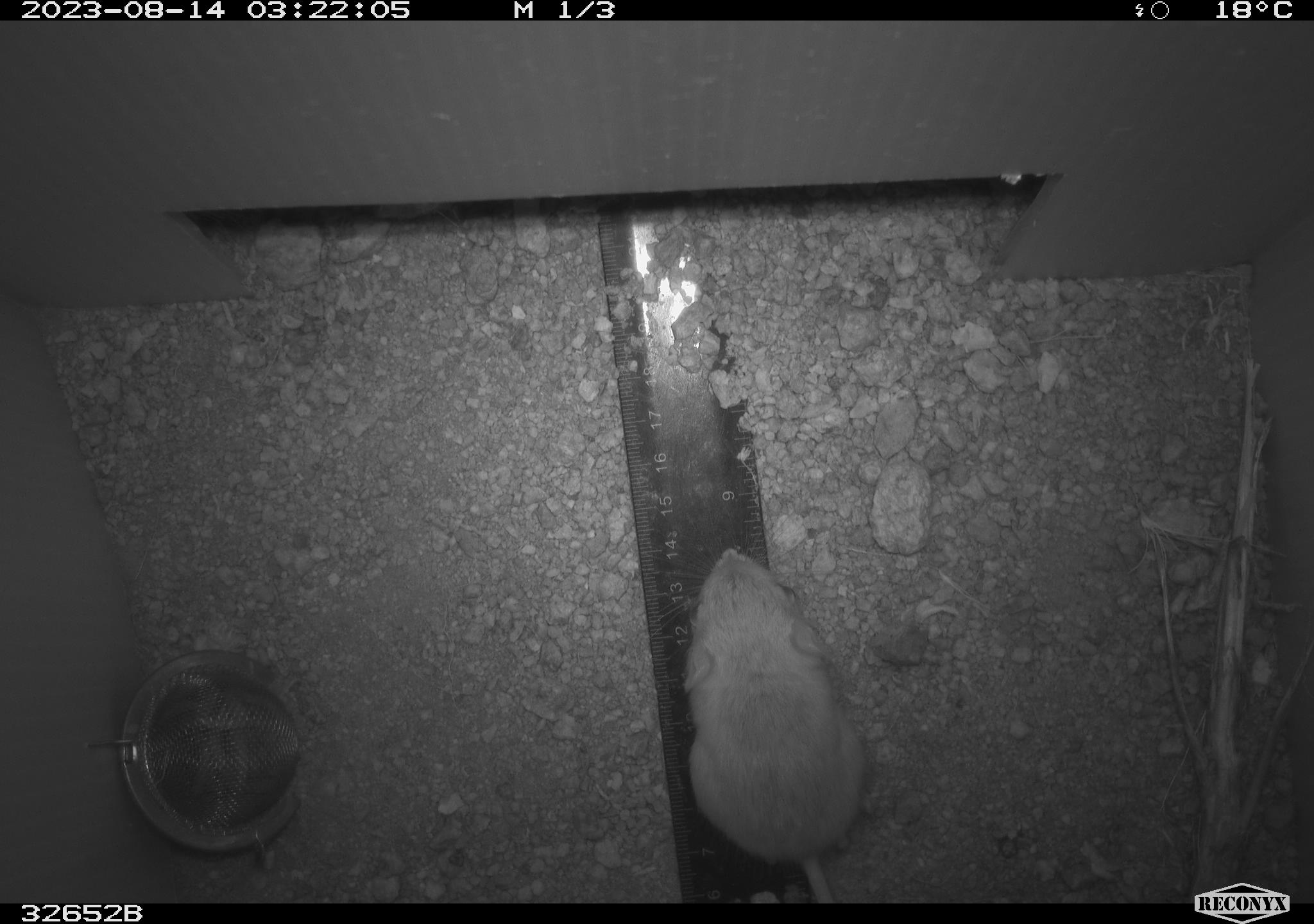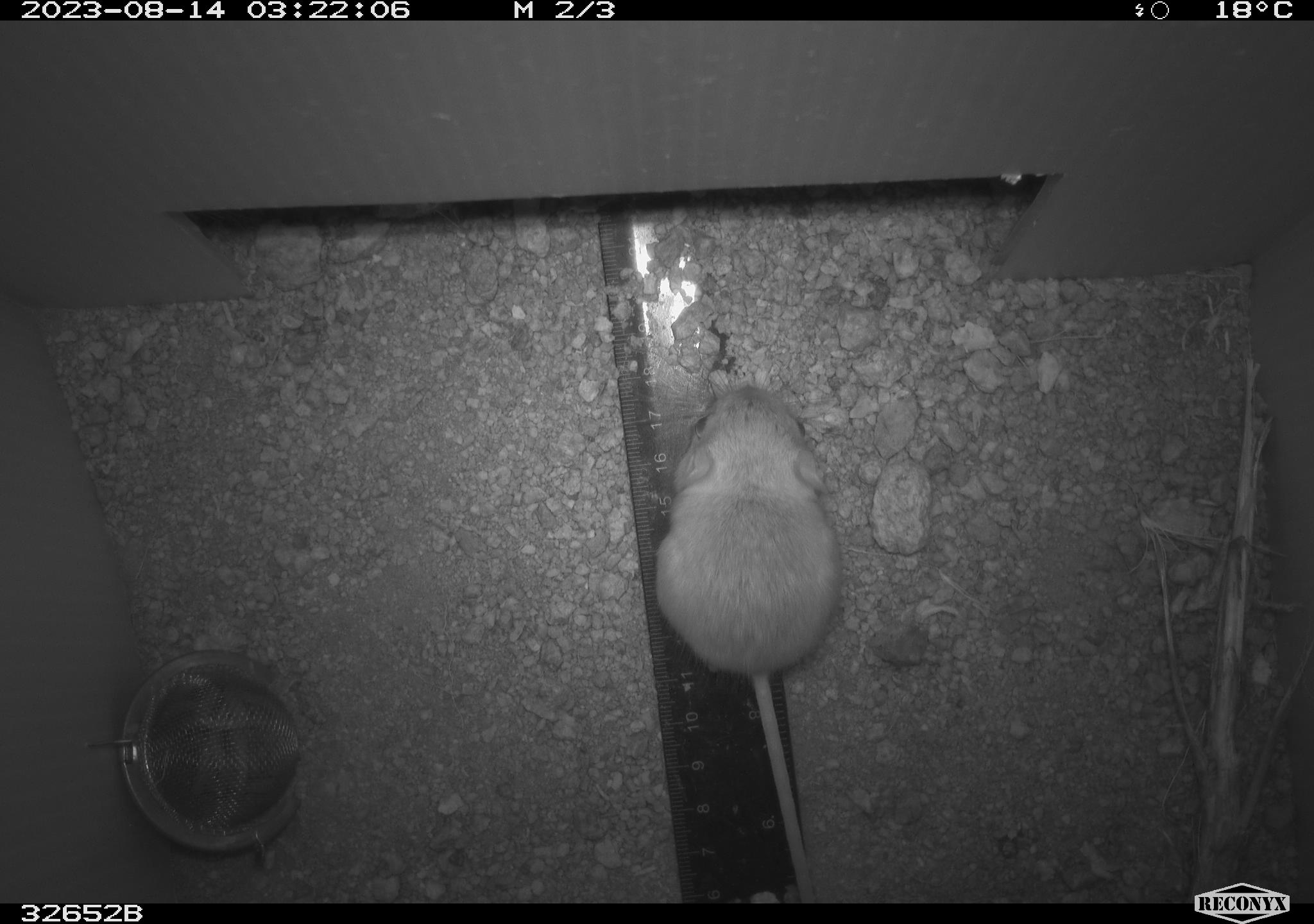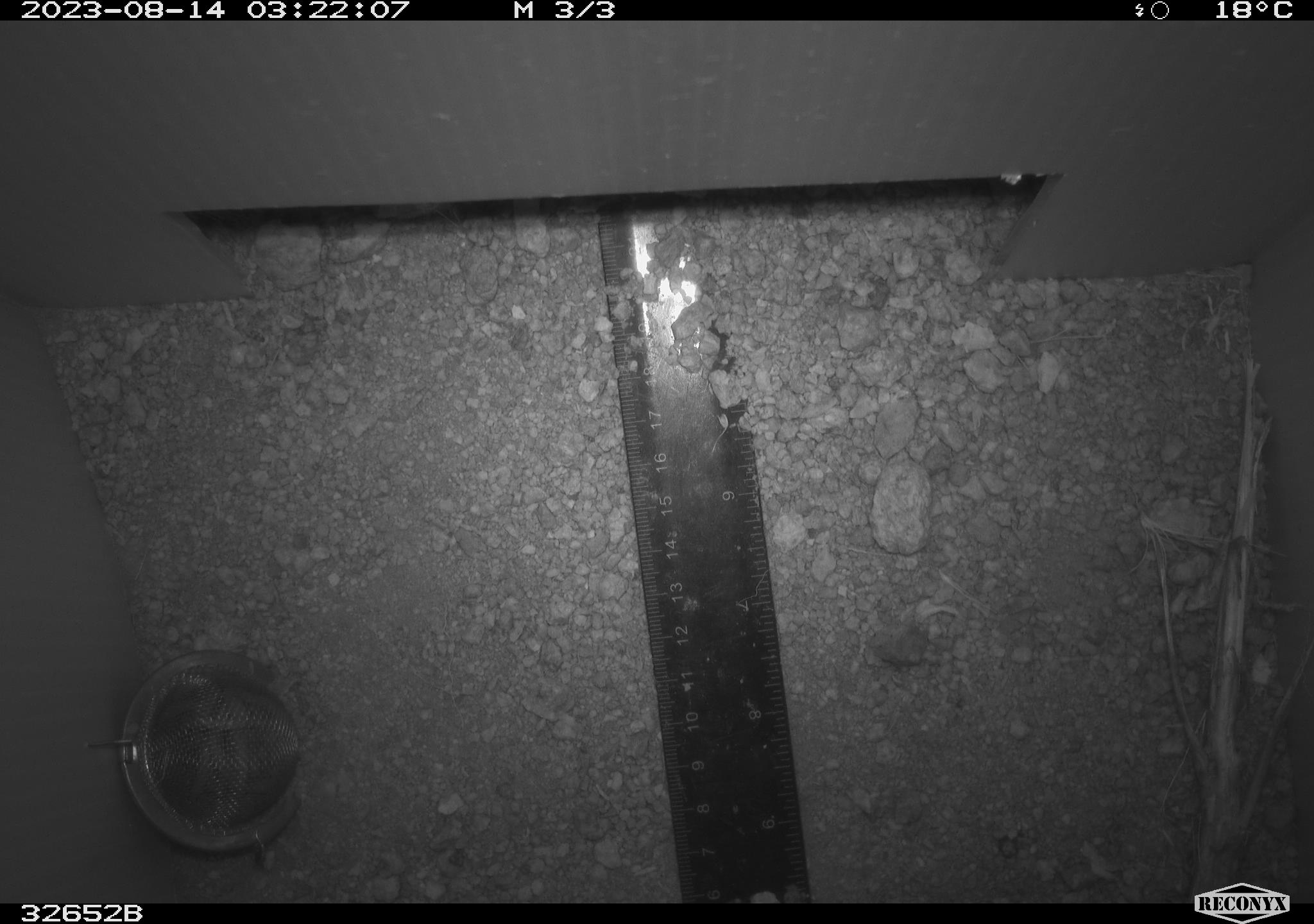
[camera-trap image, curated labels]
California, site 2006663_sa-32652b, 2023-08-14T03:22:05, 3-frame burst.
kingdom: Animalia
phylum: Chordata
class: Mammalia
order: Rodentia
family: Heteromyidae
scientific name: Heteromyidae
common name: kangaroo rats and pocket mice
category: heteromyidae family